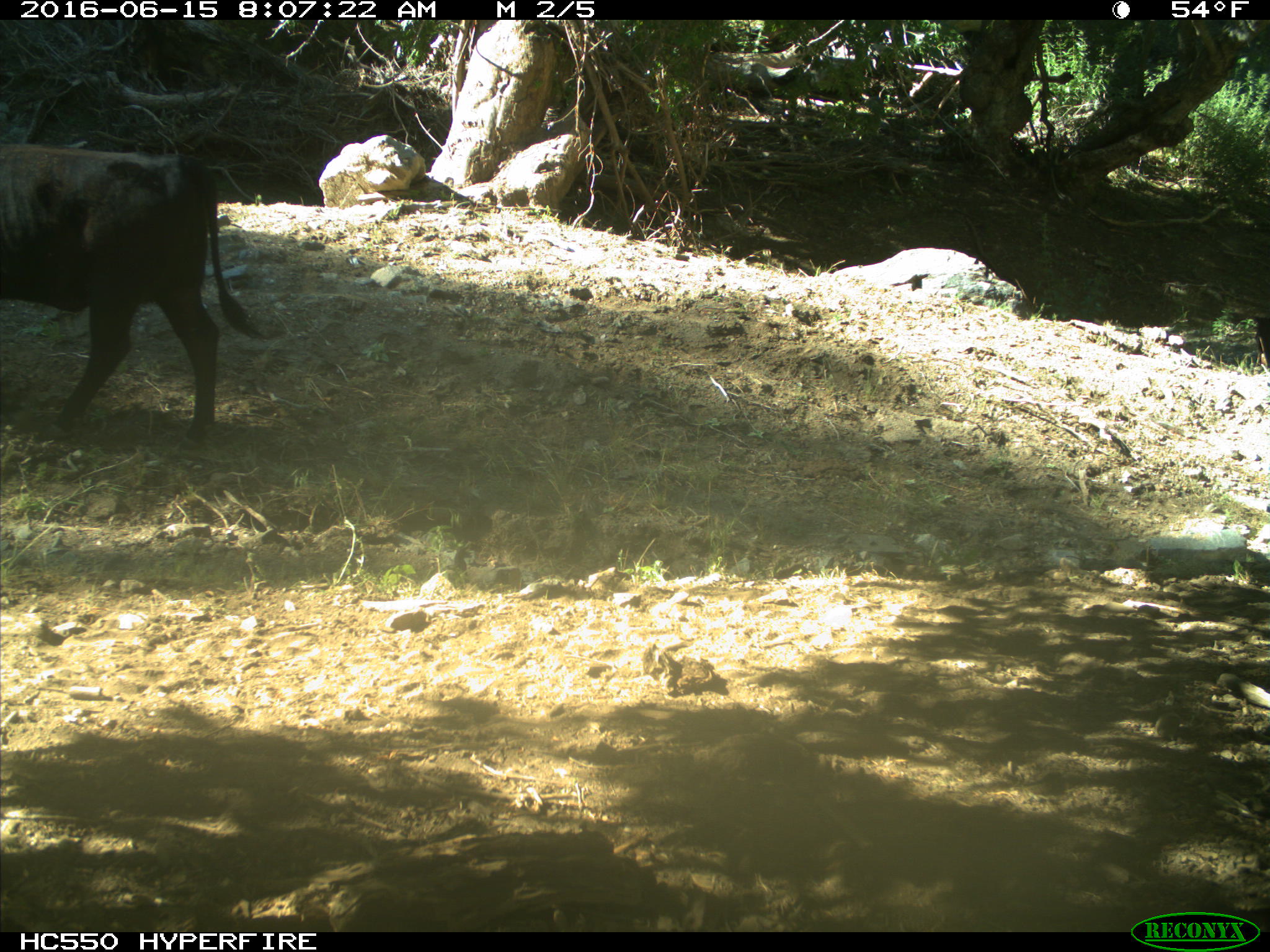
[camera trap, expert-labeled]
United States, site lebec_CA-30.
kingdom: Animalia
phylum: Chordata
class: Mammalia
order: Artiodactyla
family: Bovidae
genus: Bos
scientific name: Bos taurus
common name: domestic cow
Bos taurus (domestic cow).